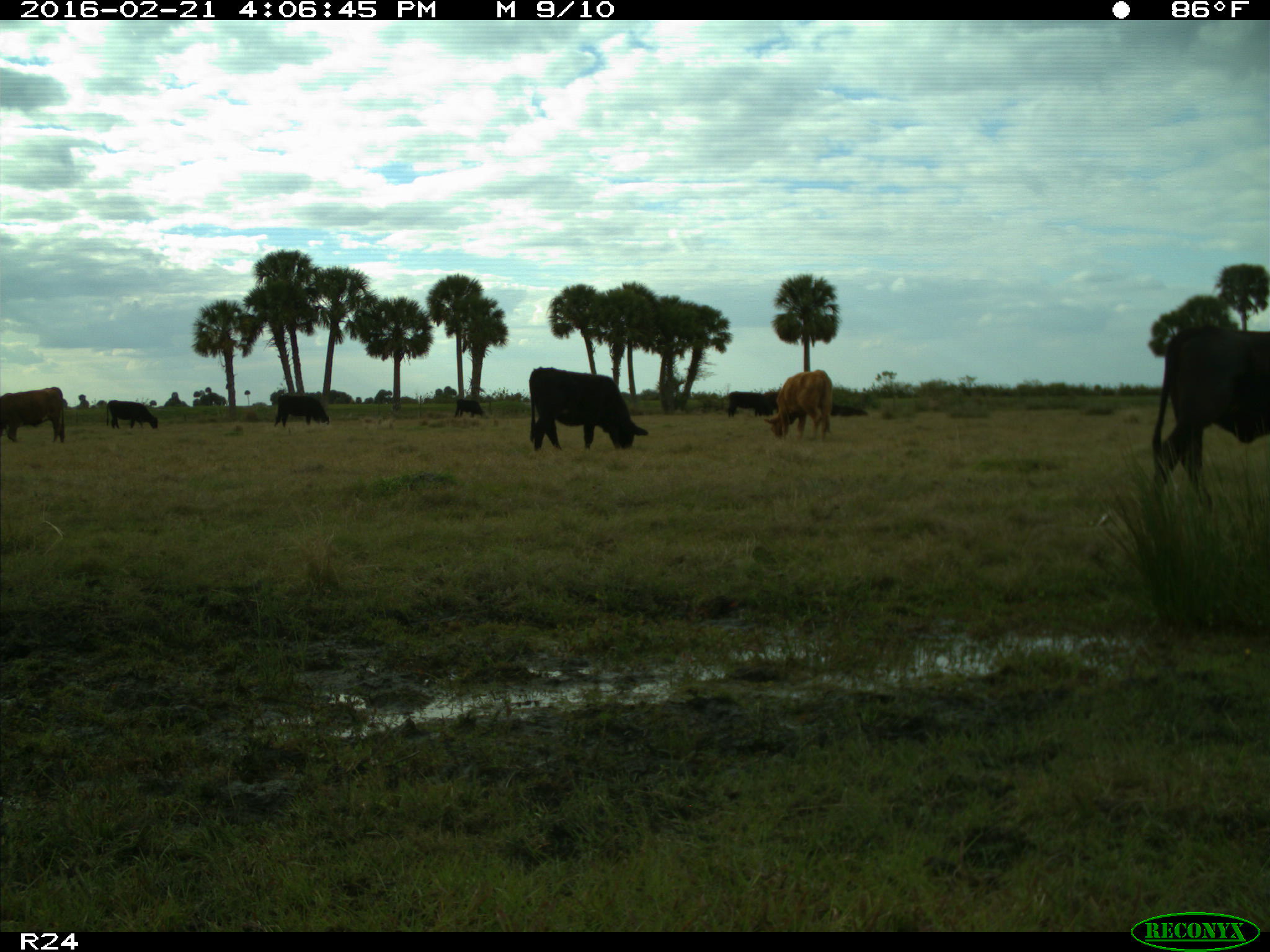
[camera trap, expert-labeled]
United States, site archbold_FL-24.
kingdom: Animalia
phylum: Chordata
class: Mammalia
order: Artiodactyla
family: Bovidae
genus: Bos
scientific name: Bos taurus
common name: domestic cow